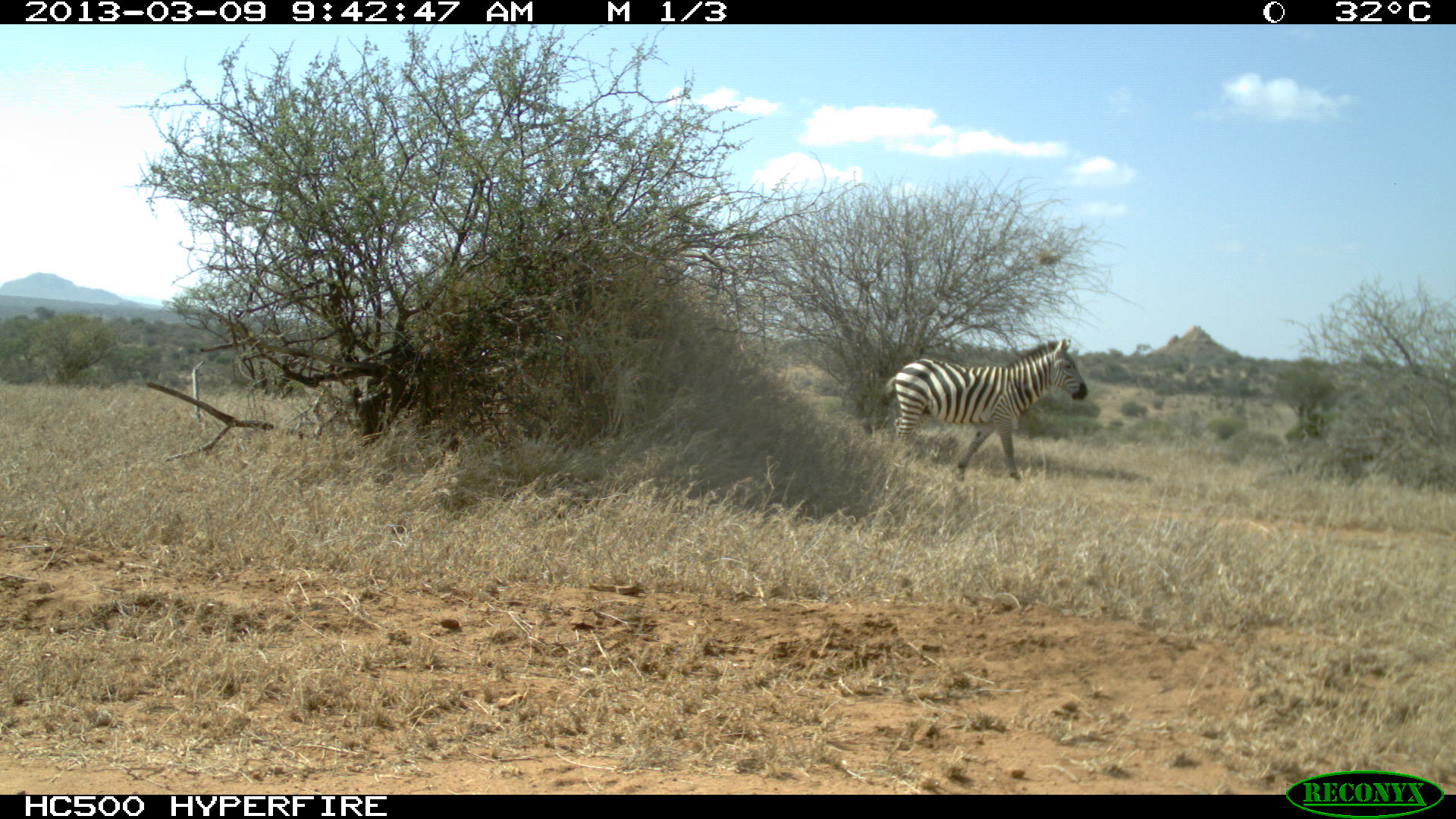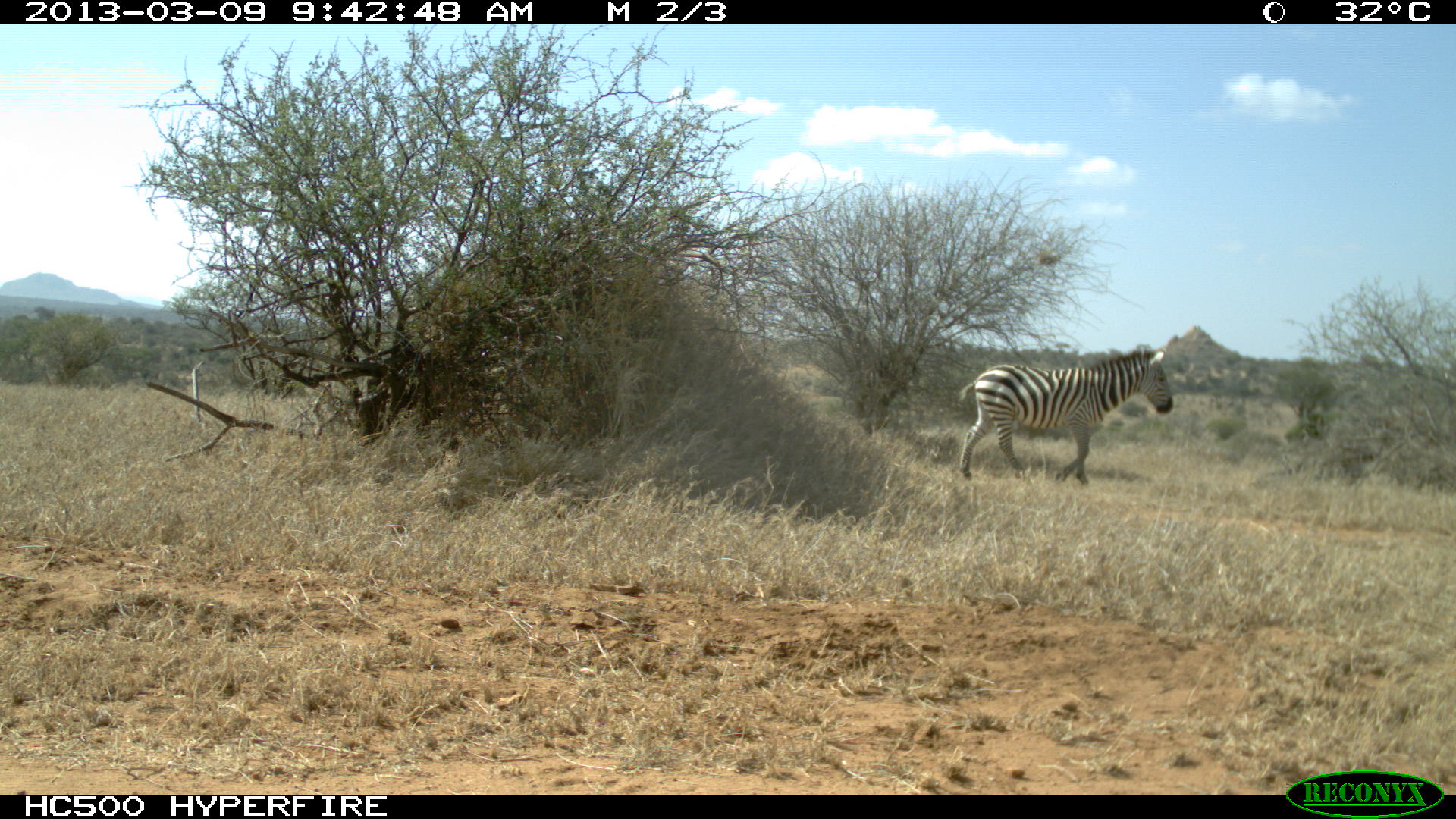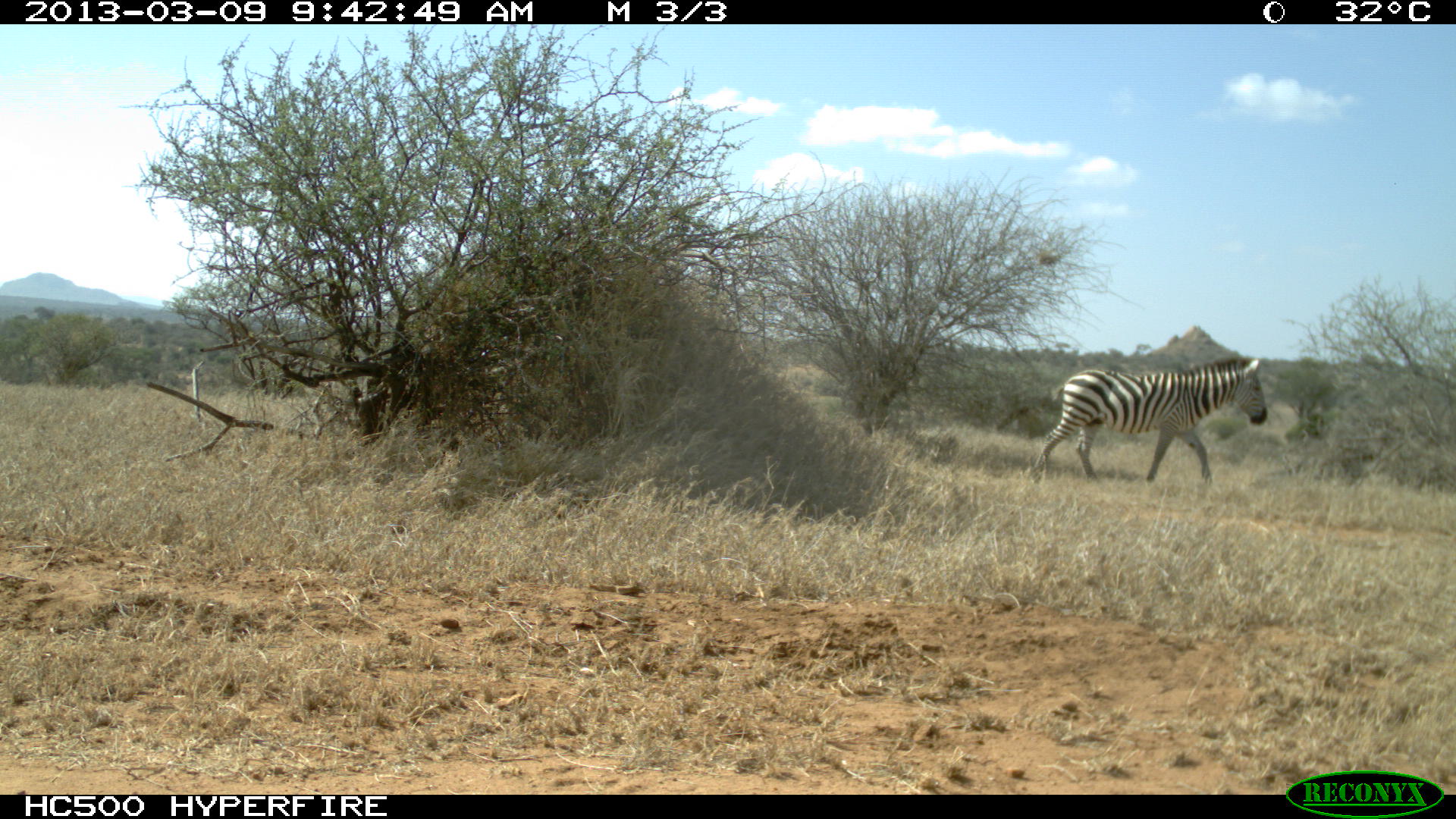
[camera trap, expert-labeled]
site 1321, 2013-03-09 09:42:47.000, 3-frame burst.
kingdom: Animalia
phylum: Chordata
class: Mammalia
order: Perissodactyla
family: Equidae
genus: Equus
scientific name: Equus quagga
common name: plains zebra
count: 1